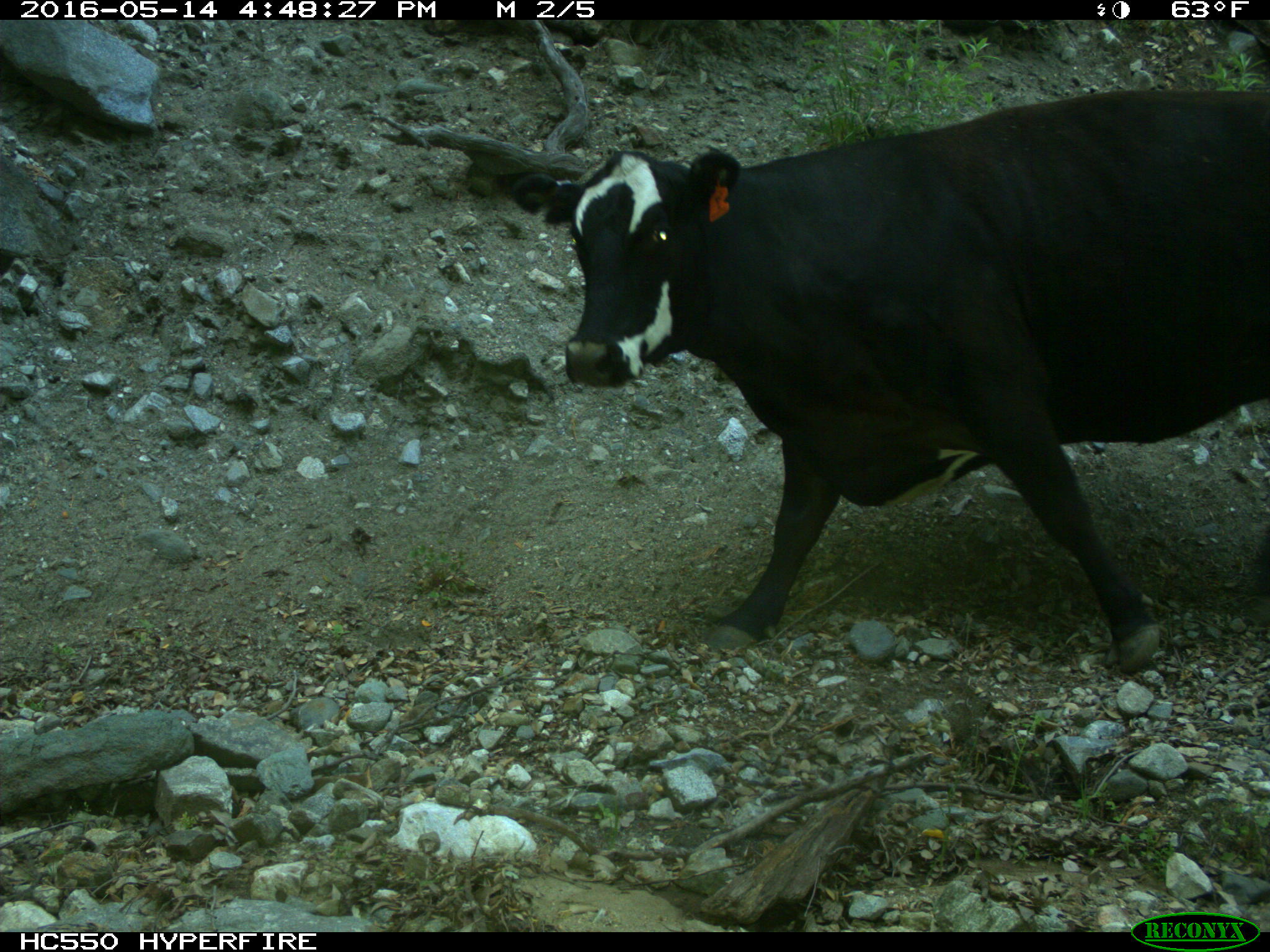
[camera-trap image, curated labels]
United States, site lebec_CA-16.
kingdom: Animalia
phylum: Chordata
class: Mammalia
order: Artiodactyla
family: Bovidae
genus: Bos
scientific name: Bos taurus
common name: domestic cow